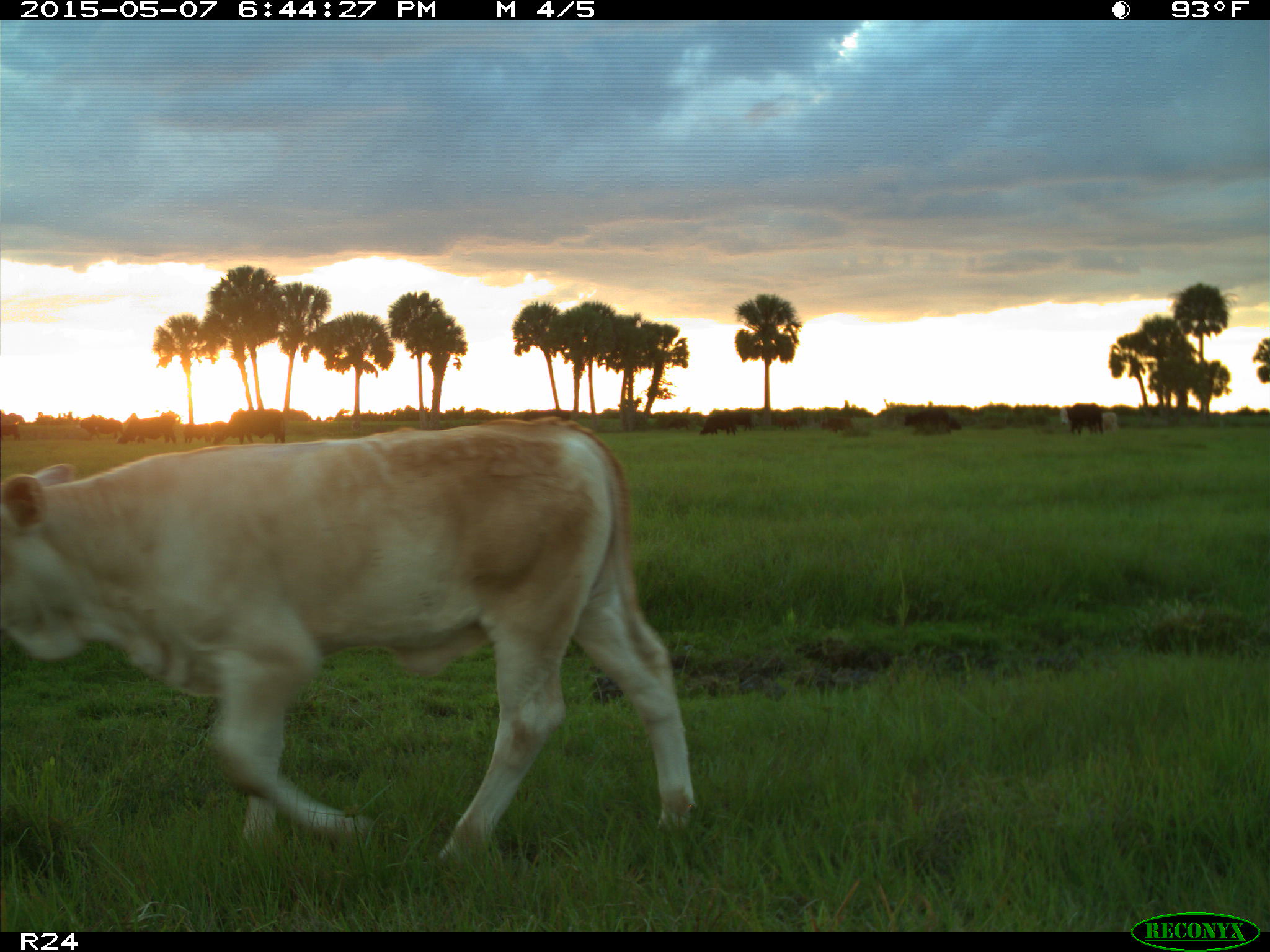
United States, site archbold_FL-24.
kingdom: Animalia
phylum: Chordata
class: Mammalia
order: Artiodactyla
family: Bovidae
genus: Bos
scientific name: Bos taurus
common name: domestic cow